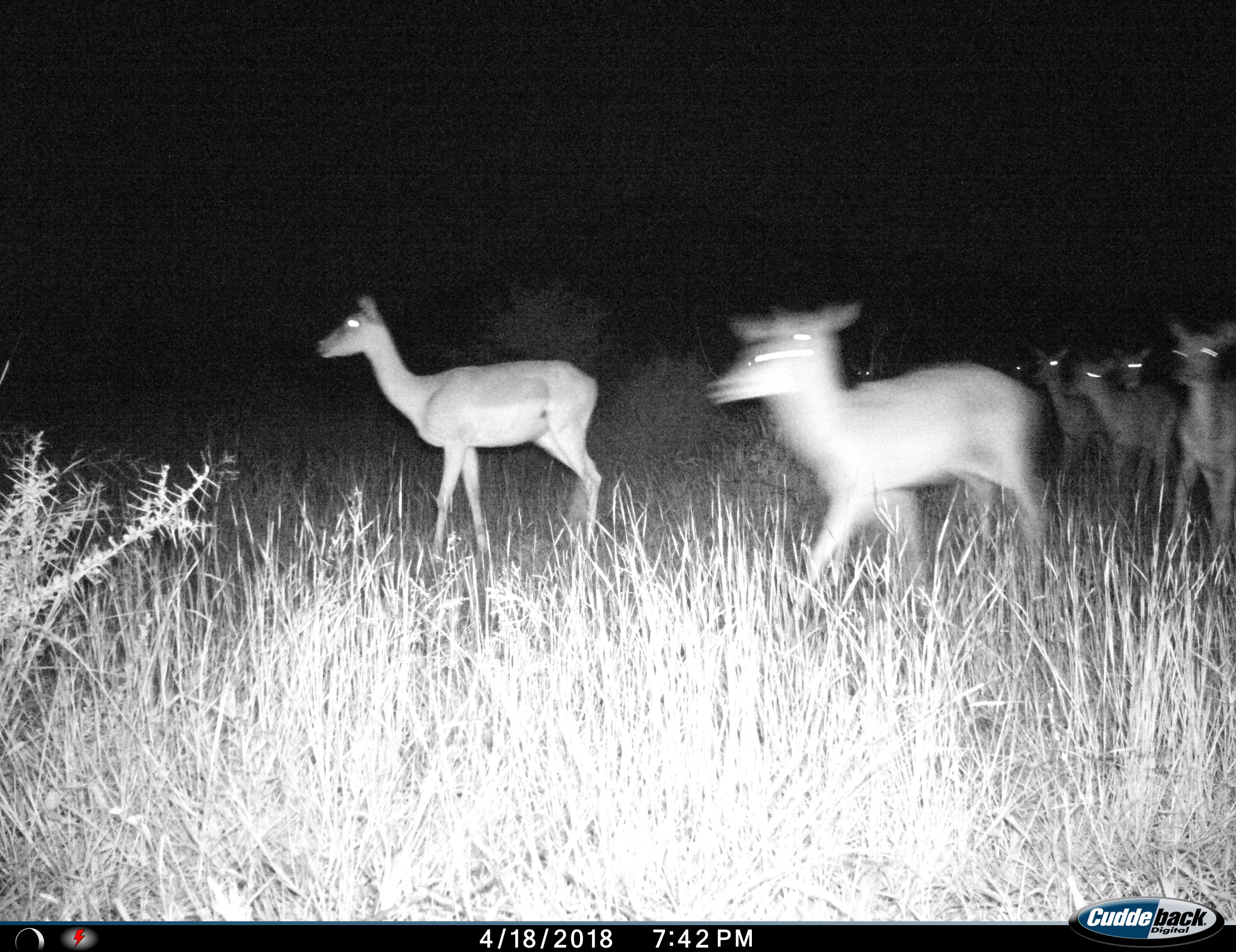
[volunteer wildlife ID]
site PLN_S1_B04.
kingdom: Animalia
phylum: Chordata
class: Mammalia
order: Artiodactyla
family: Bovidae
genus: Aepyceros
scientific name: Aepyceros melampus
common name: impala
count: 8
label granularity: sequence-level